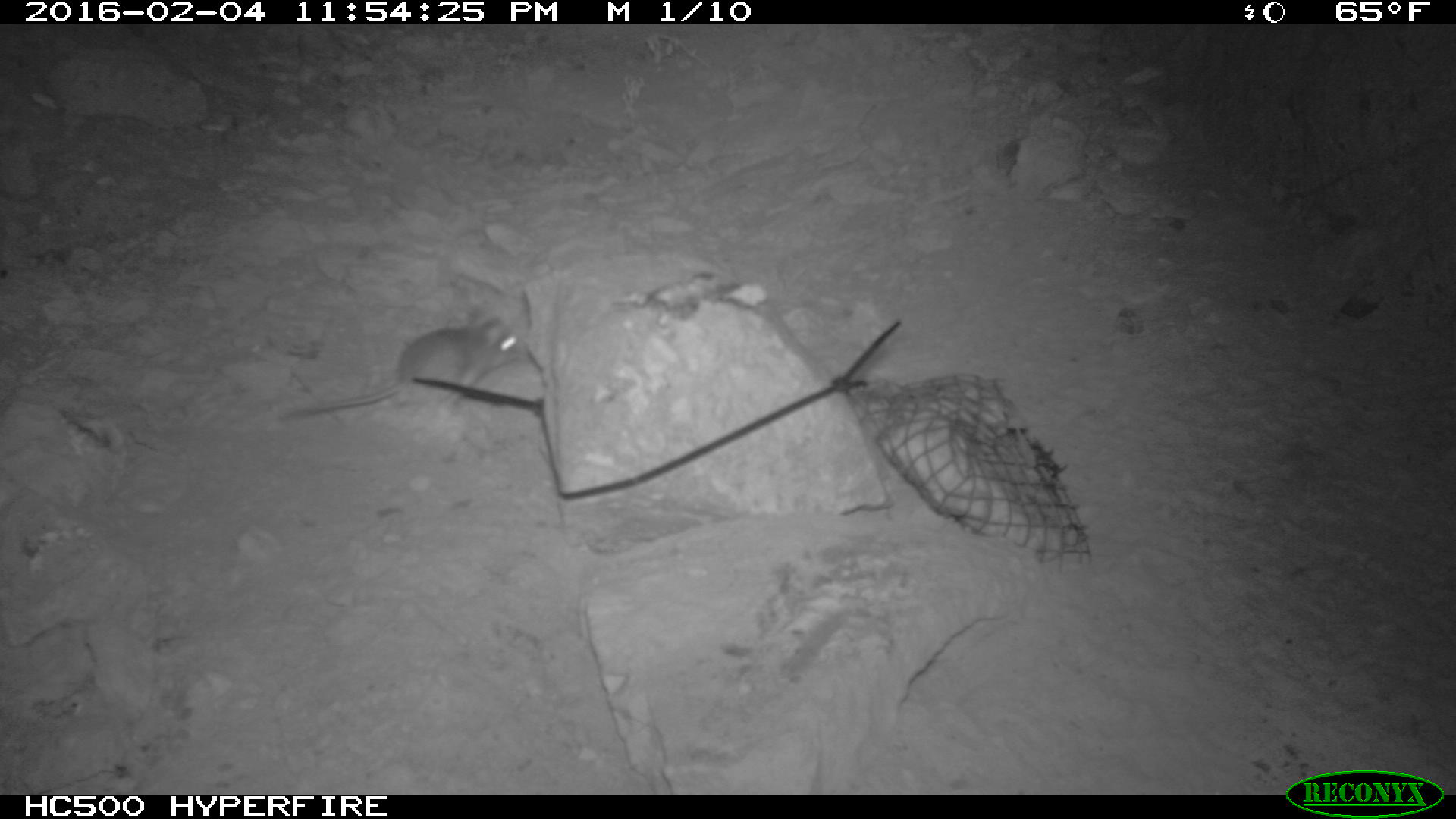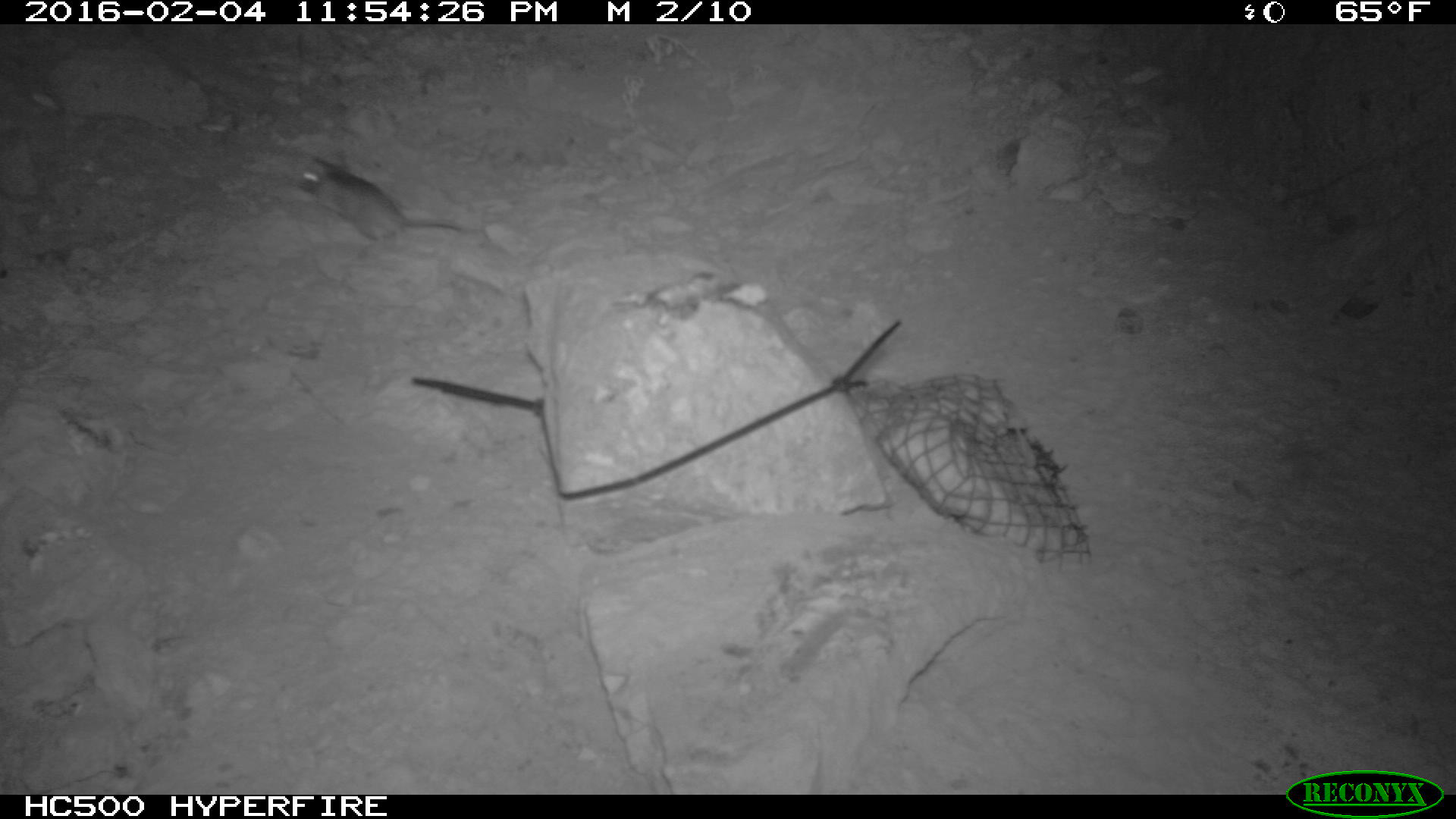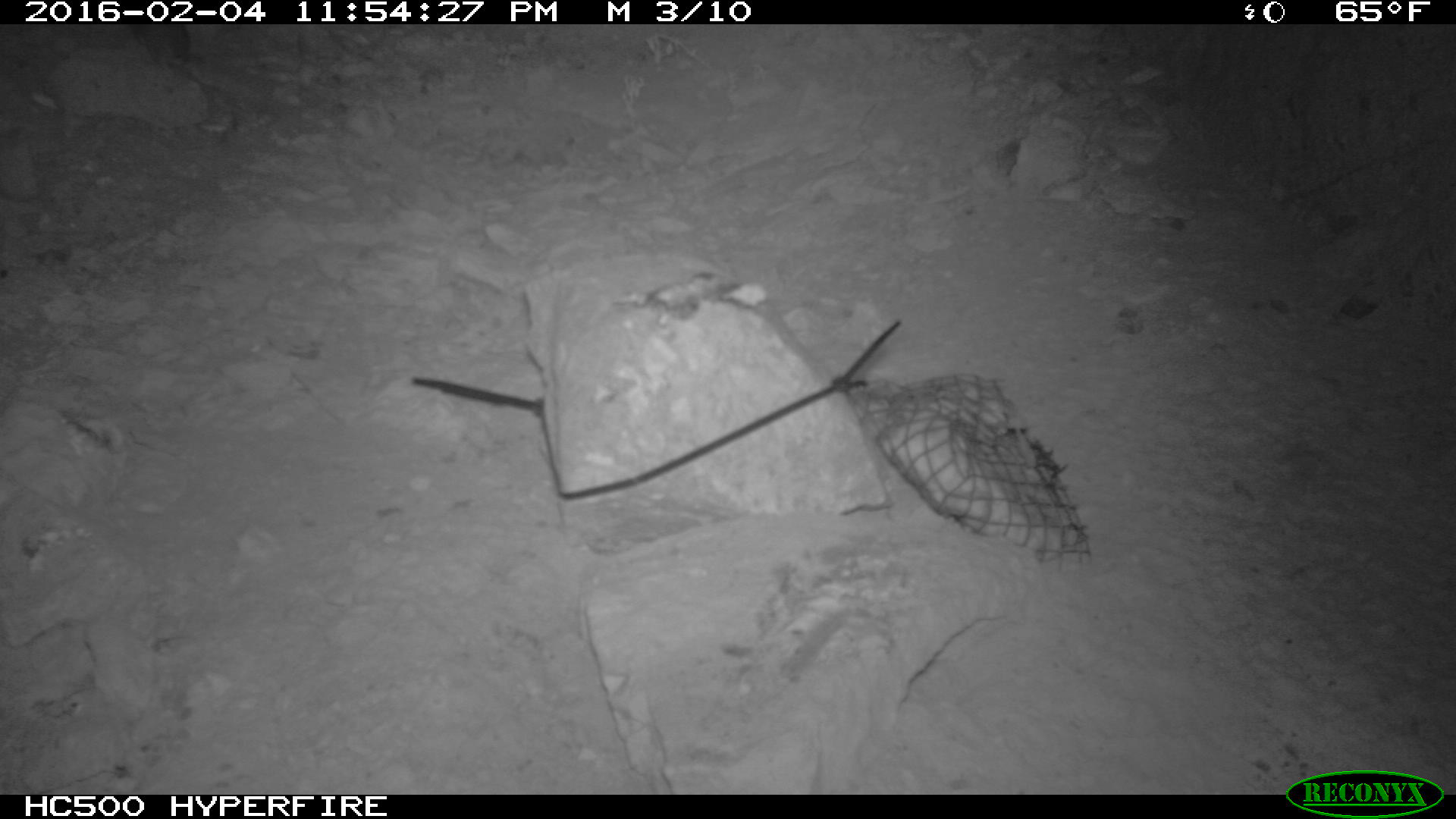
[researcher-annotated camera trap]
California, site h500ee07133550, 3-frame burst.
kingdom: Animalia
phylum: Chordata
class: Mammalia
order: Rodentia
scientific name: Rodentia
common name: rodent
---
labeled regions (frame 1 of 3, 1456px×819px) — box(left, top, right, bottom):
rodent: box(278, 306, 522, 419)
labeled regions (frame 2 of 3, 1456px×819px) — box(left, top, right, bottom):
rodent: box(297, 156, 463, 249)